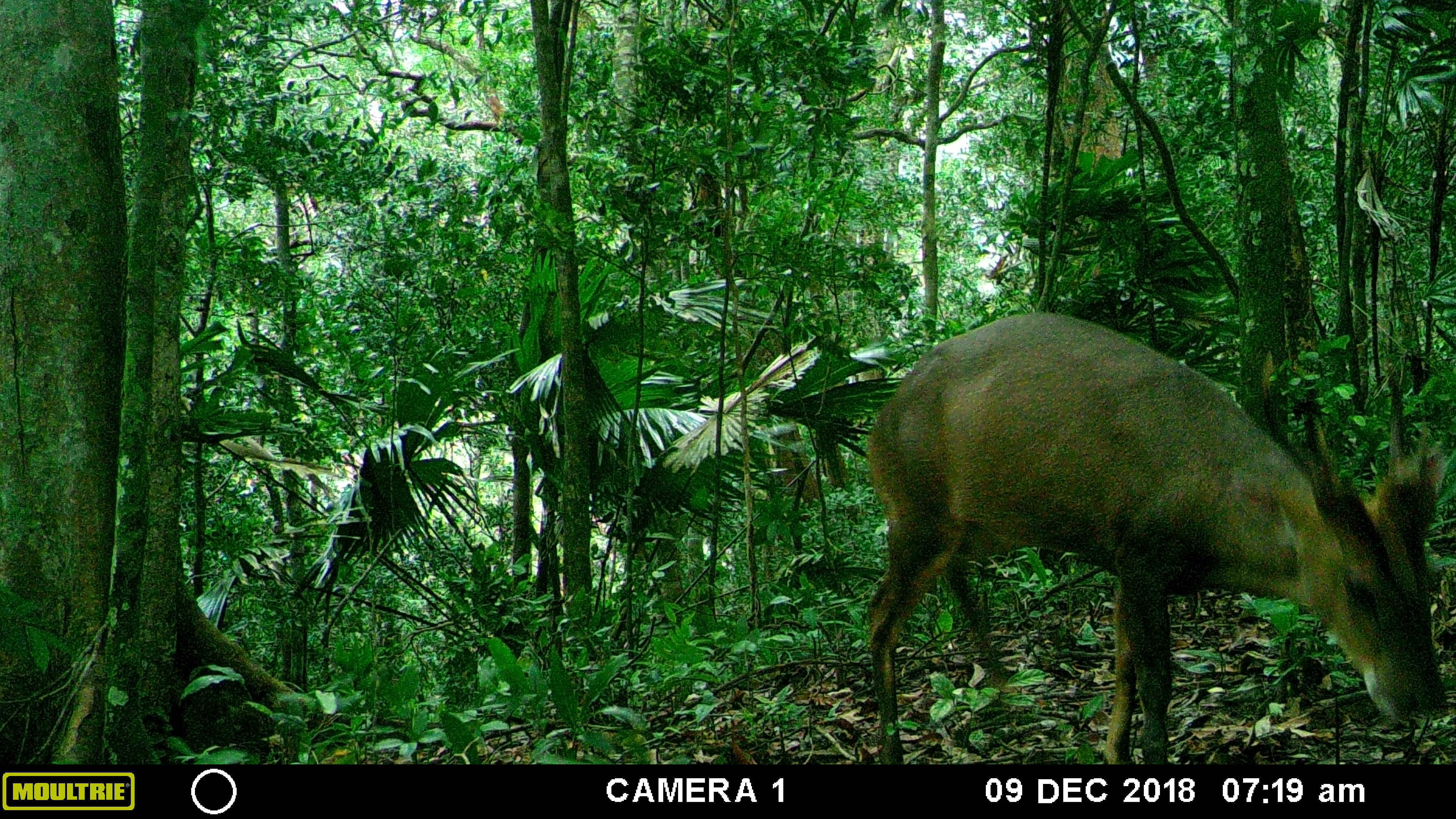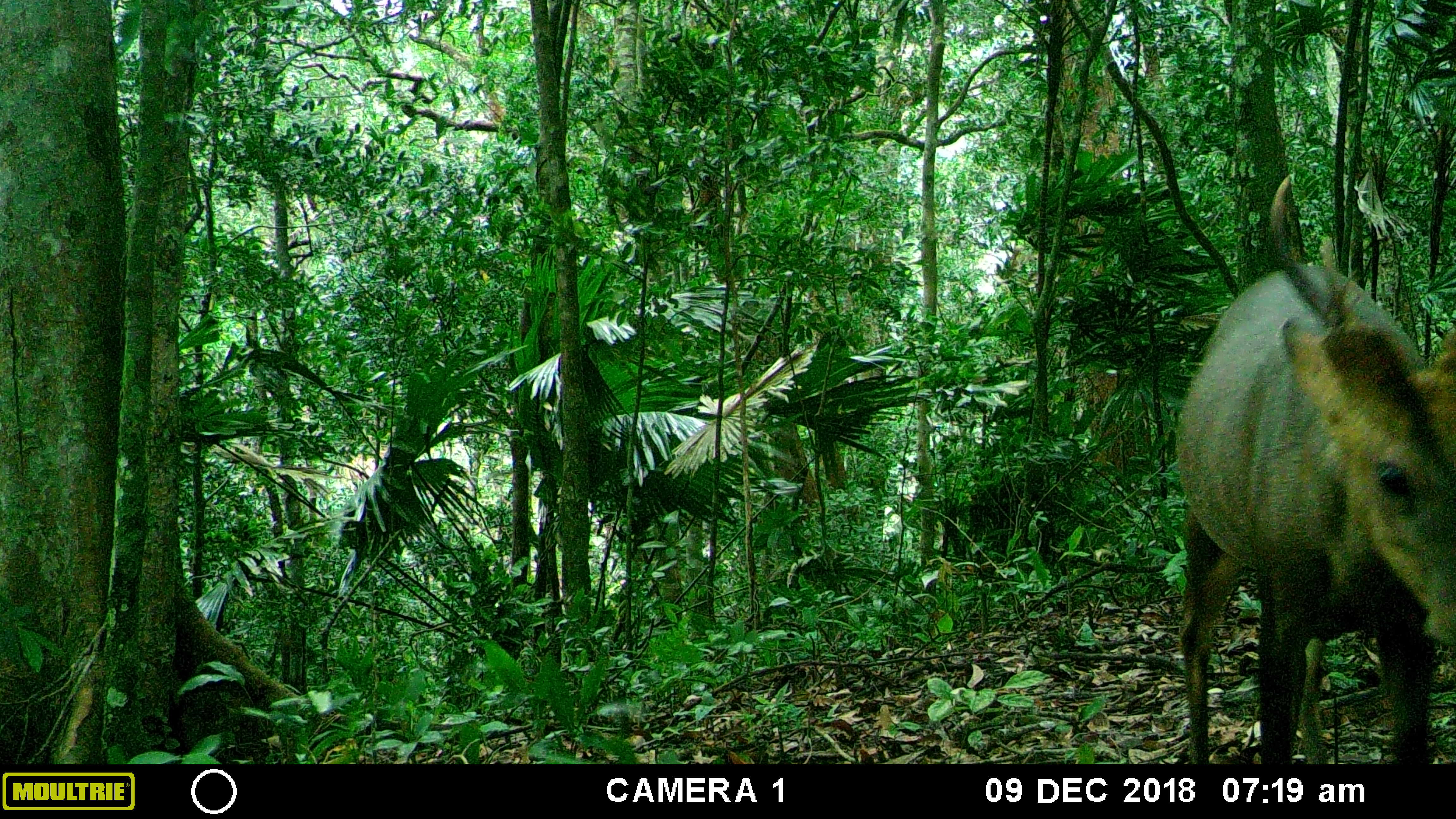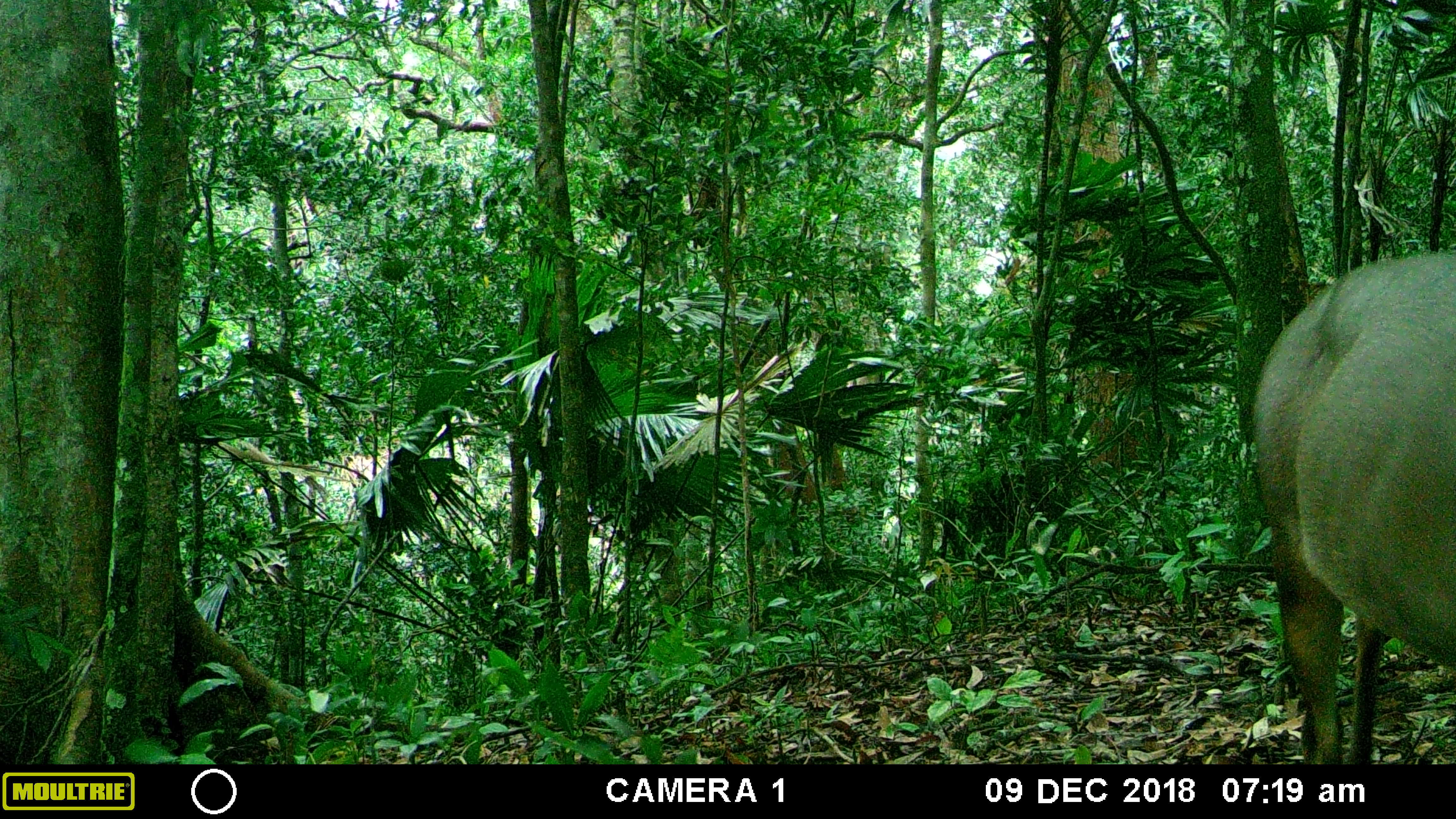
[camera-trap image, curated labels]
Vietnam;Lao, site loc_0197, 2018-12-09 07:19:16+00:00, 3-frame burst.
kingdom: Animalia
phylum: Chordata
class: Mammalia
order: Artiodactyla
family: Cervidae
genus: Muntiacus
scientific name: Muntiacus vuquangensis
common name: large-antlered muntjac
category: large antlered muntjac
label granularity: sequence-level